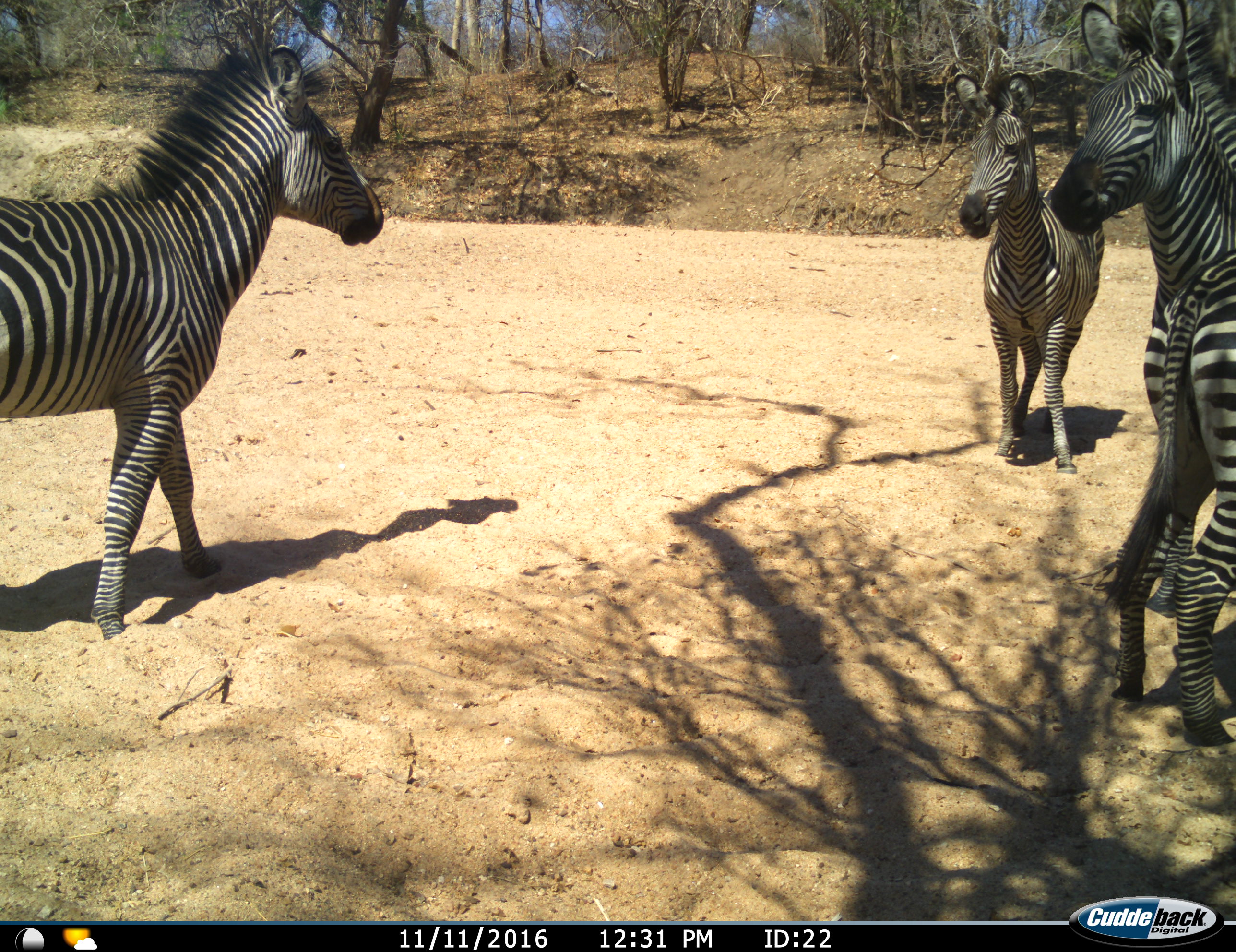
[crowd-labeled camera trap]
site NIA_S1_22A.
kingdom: Animalia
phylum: Chordata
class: Mammalia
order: Perissodactyla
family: Equidae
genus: Equus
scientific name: Equus quagga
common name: plains zebra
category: zebraplains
Zebraplains (plains zebra) (Equus quagga), count 4. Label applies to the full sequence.